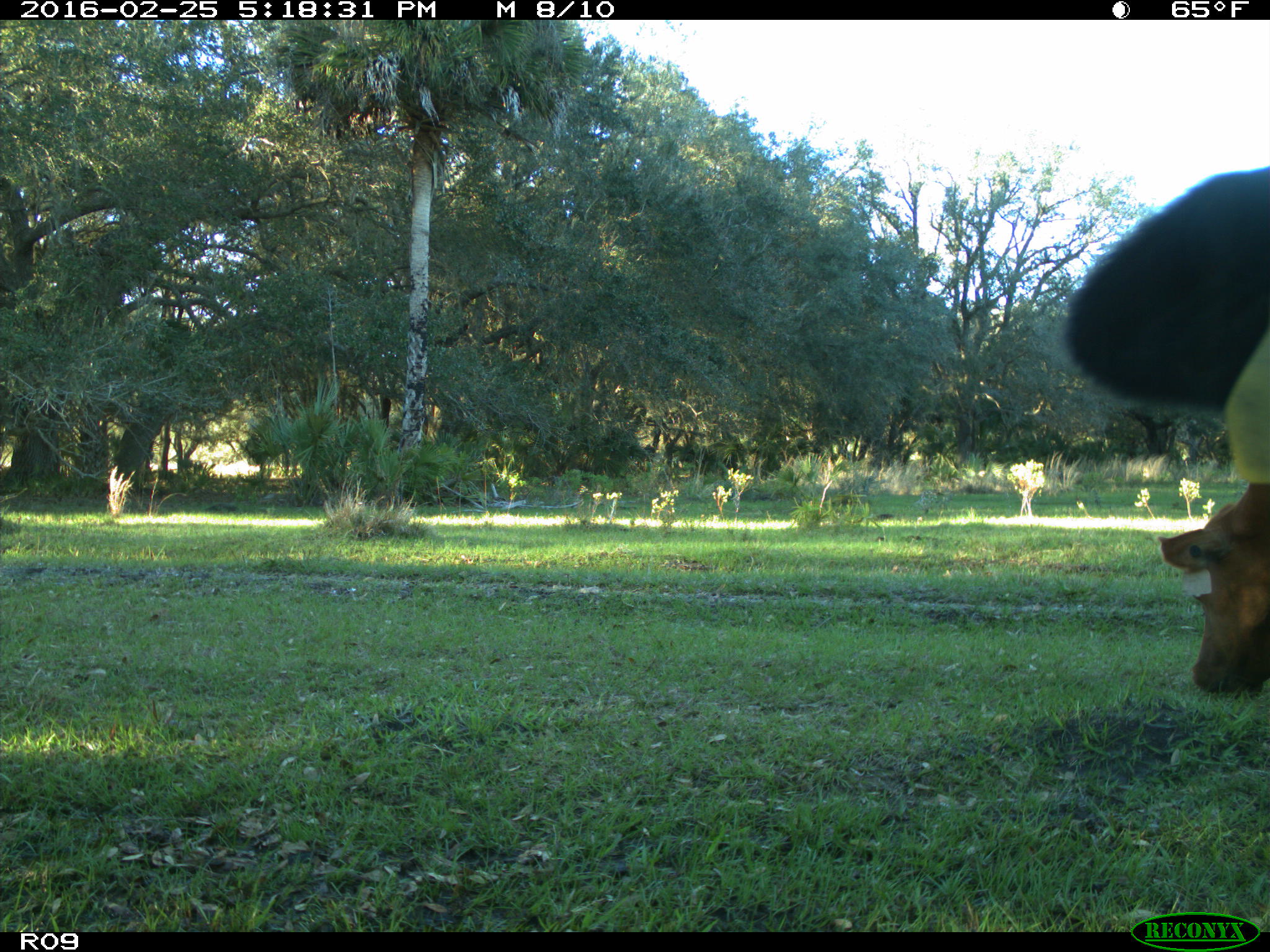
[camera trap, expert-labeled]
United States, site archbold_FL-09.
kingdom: Animalia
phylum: Chordata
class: Mammalia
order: Artiodactyla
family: Bovidae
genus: Bos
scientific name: Bos taurus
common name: domestic cow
Bos taurus (domestic cow).